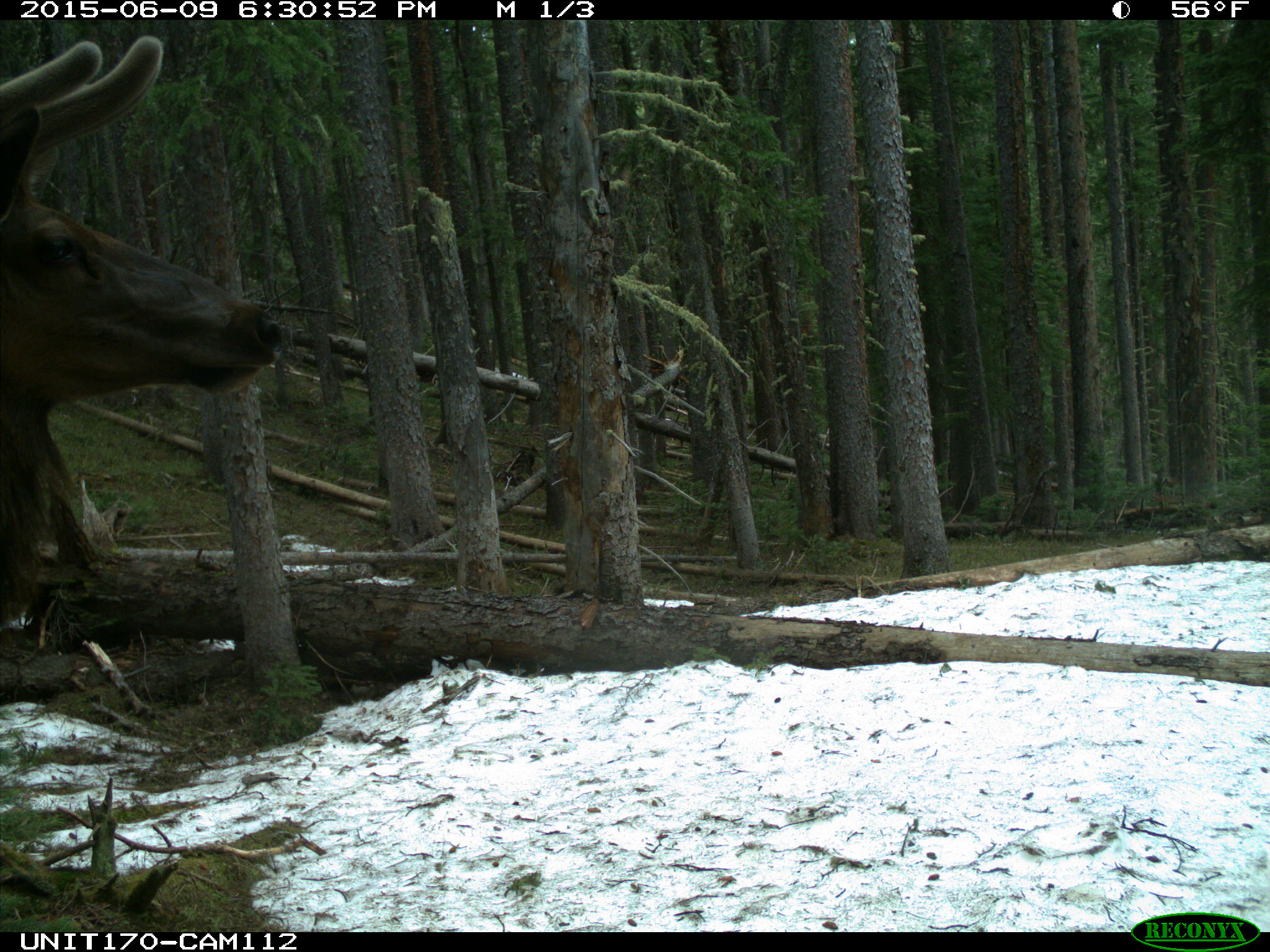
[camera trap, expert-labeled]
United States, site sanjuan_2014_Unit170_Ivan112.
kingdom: Animalia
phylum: Chordata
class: Mammalia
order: Artiodactyla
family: Cervidae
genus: Cervus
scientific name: Cervus elaphus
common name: red deer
Cervus elaphus (red deer).